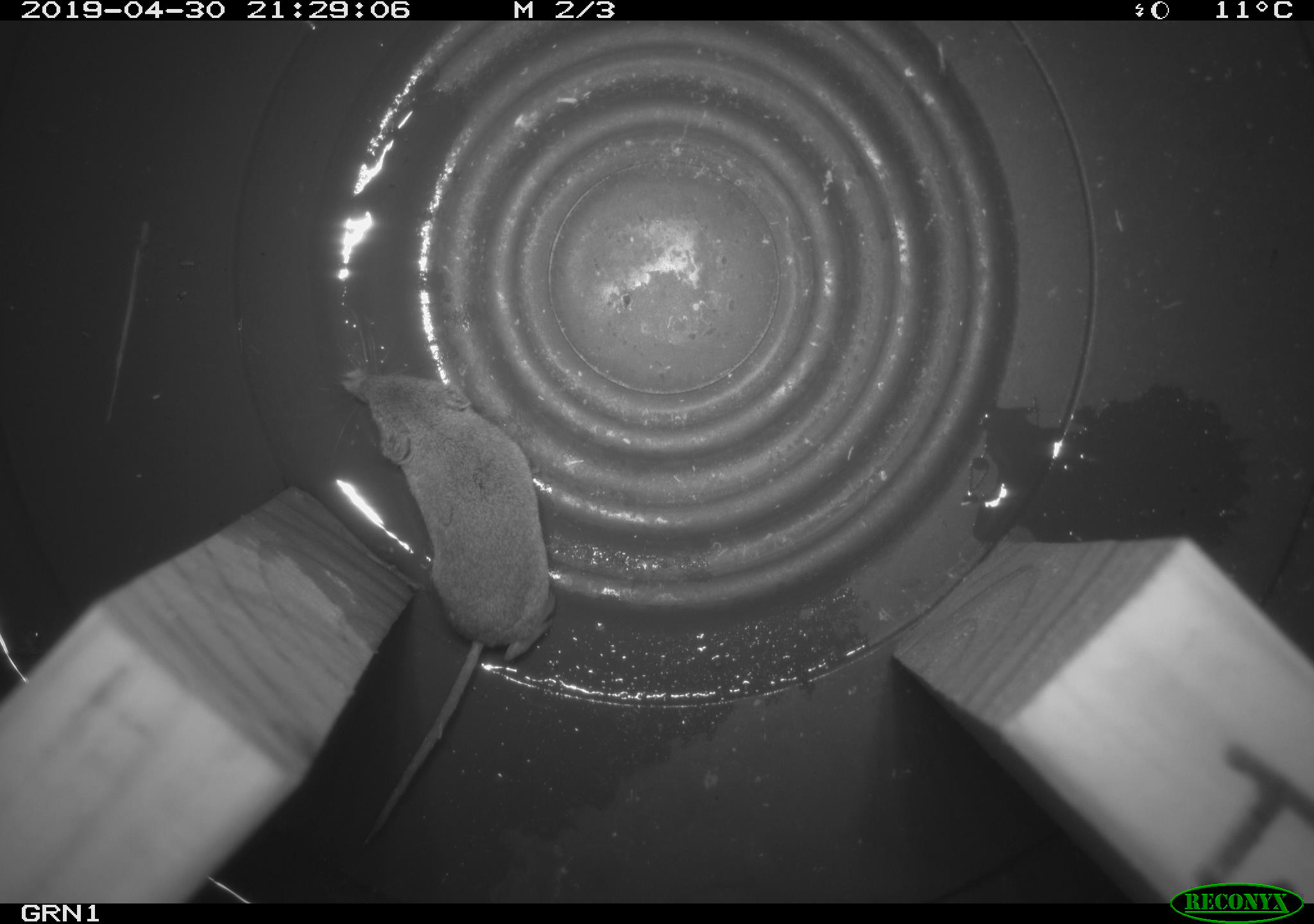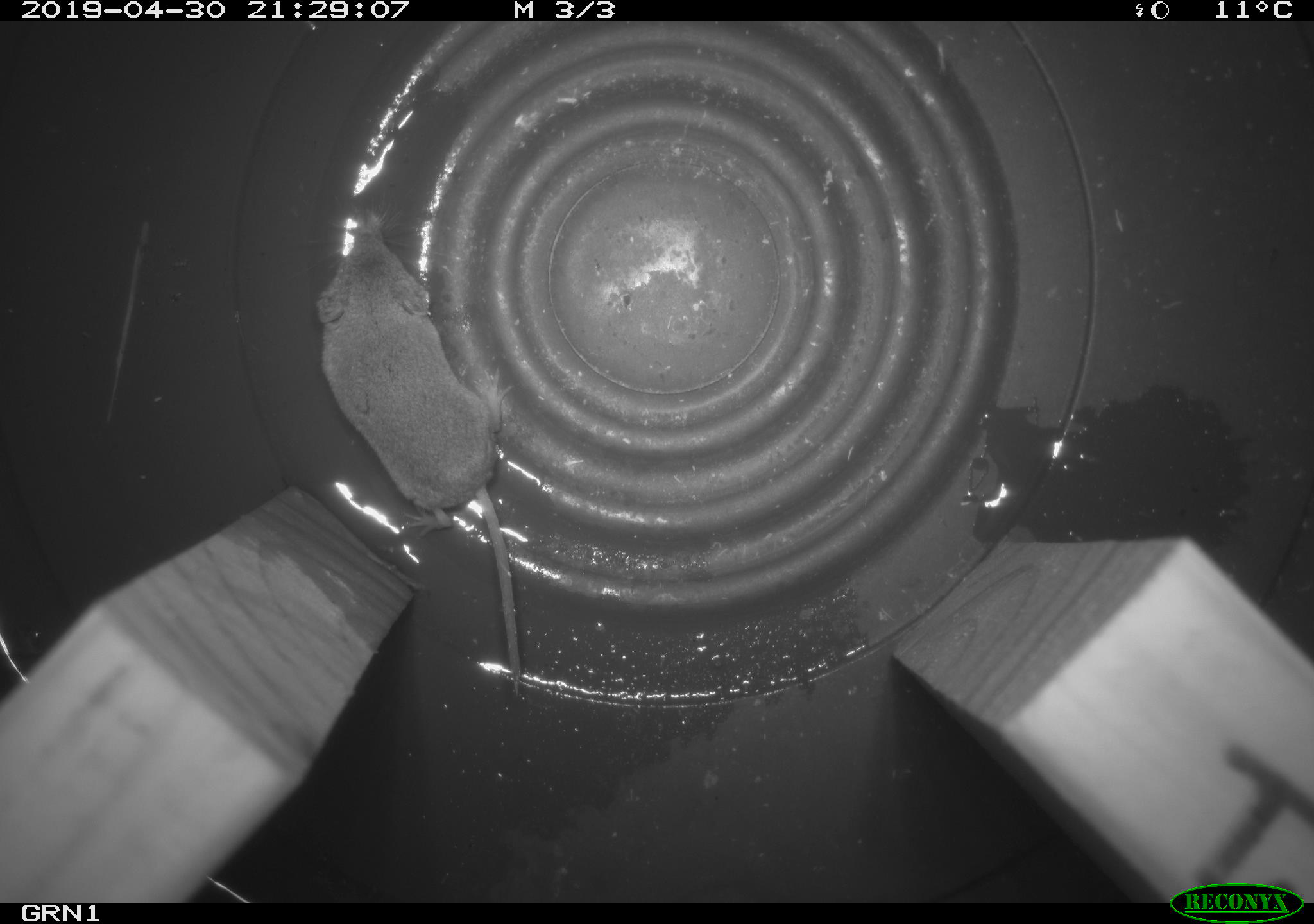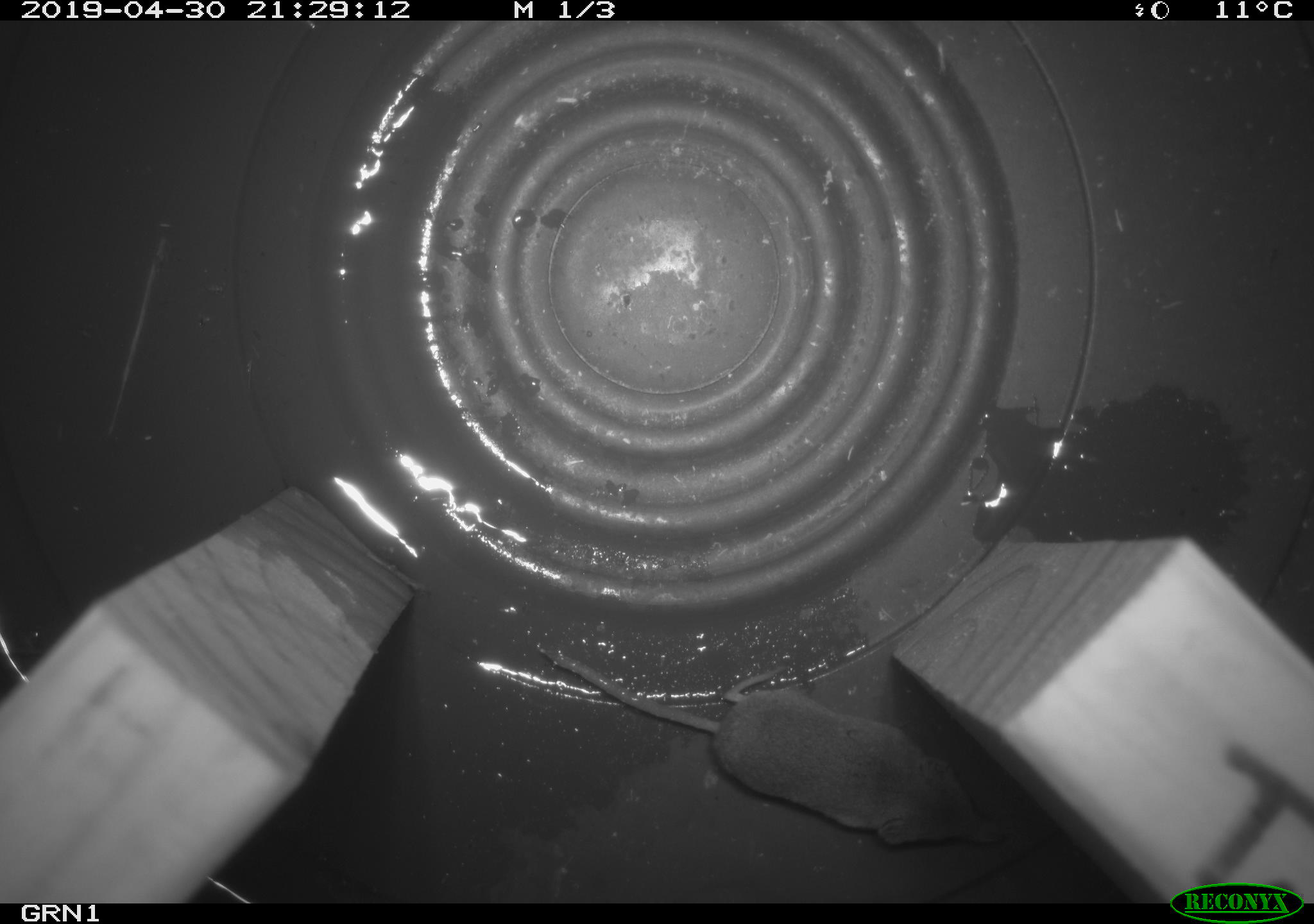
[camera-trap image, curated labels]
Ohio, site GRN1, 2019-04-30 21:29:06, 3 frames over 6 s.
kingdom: Animalia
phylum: Chordata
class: Mammalia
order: Eulipotyphla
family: Soricidae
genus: Sorex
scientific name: Sorex cinereus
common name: masked shrew